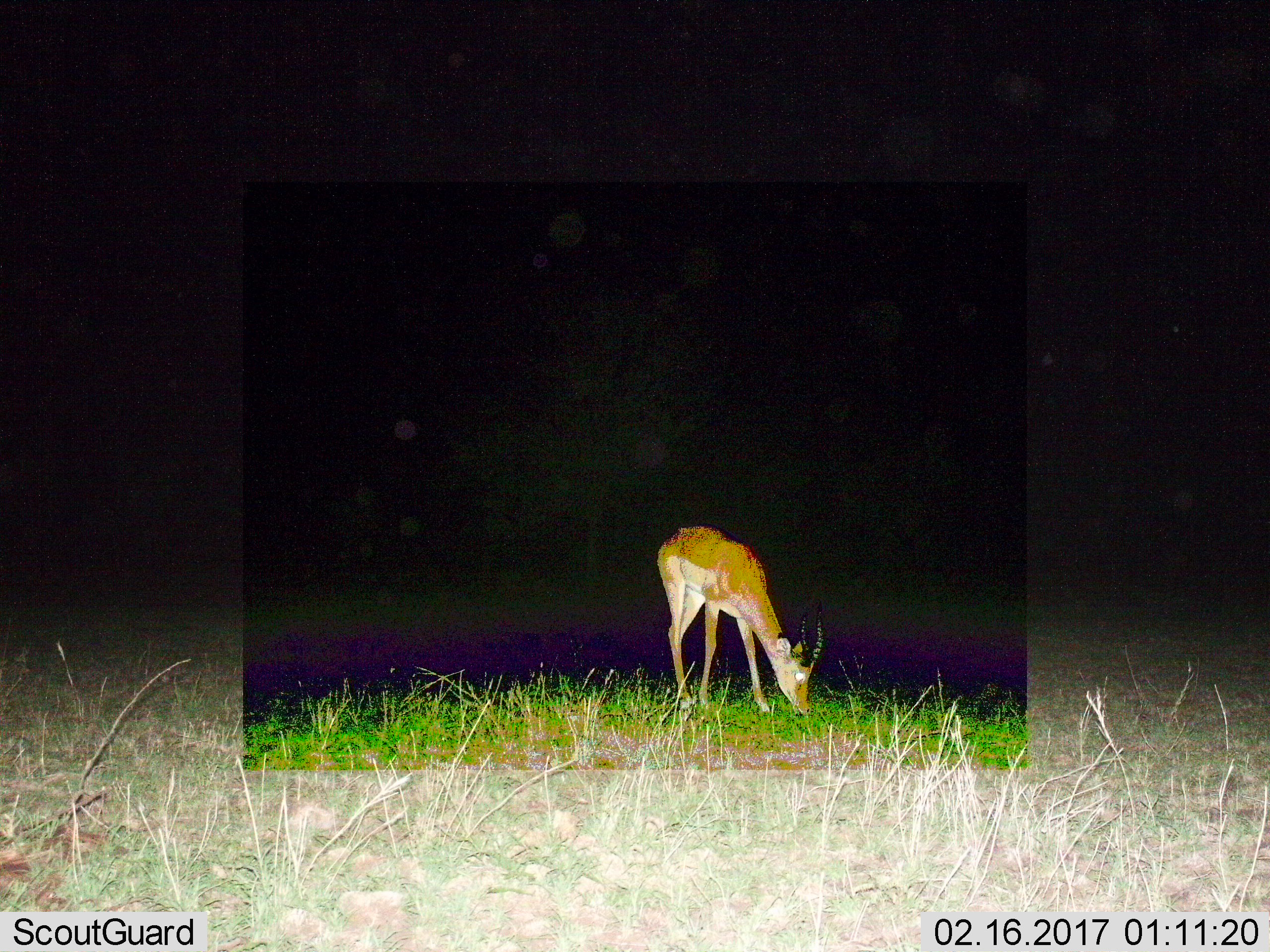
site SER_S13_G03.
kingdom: Animalia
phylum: Chordata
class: Mammalia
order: Artiodactyla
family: Bovidae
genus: Nanger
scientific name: Nanger granti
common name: grant's gazelle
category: gazellegrants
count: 1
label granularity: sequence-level